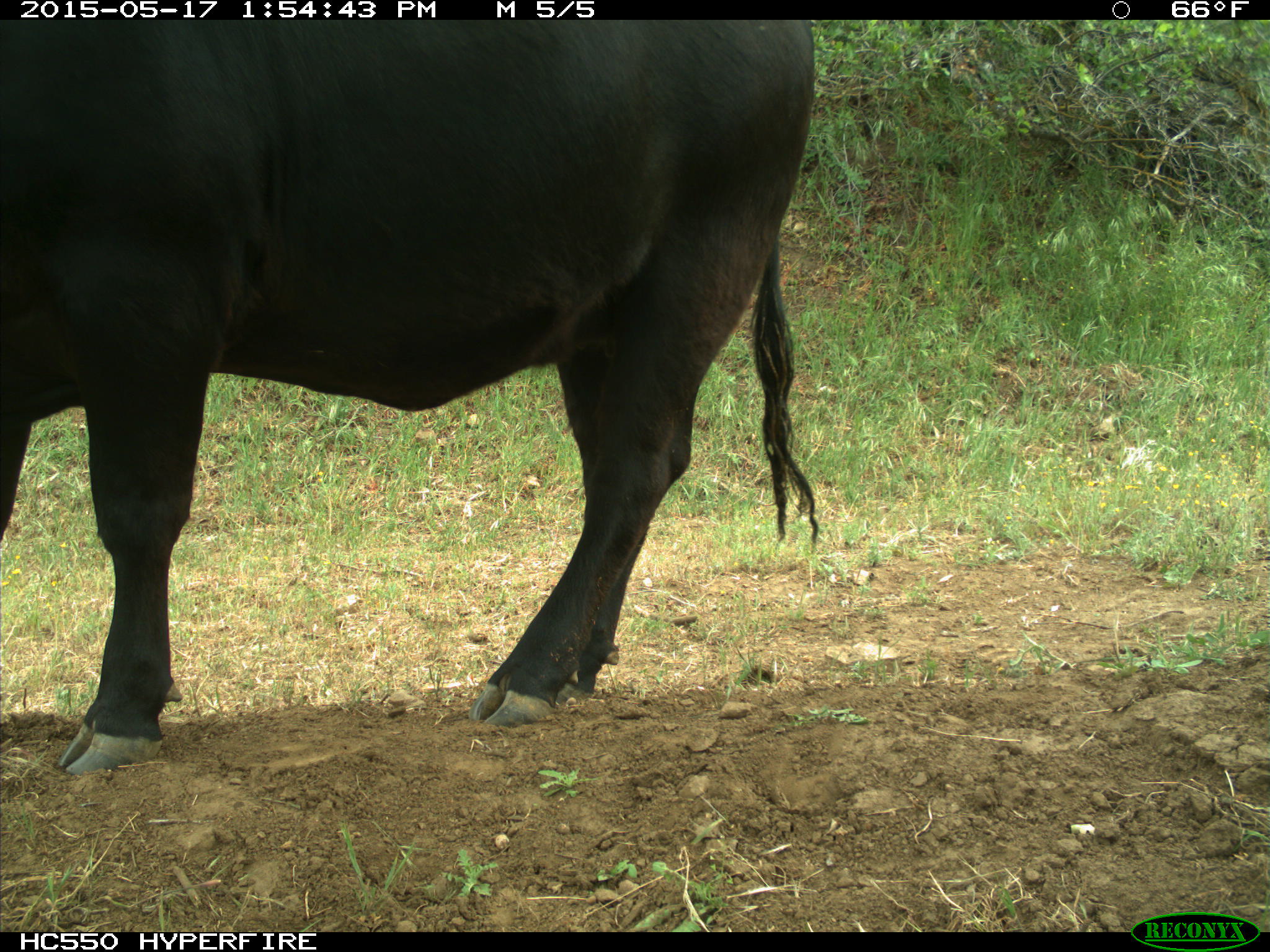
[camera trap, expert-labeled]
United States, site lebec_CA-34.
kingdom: Animalia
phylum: Chordata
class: Mammalia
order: Artiodactyla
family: Bovidae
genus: Bos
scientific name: Bos taurus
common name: domestic cow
Bos taurus (domestic cow).